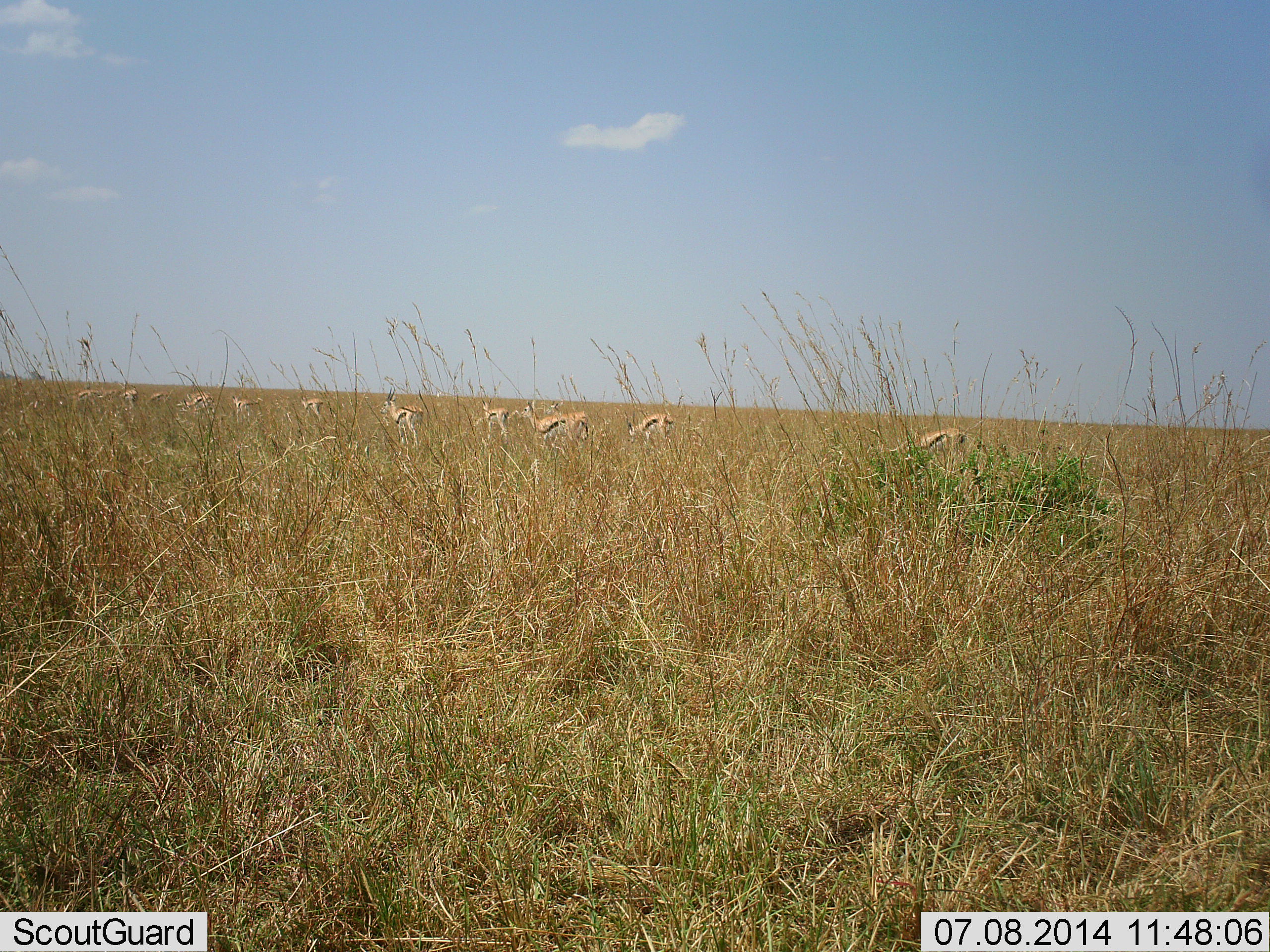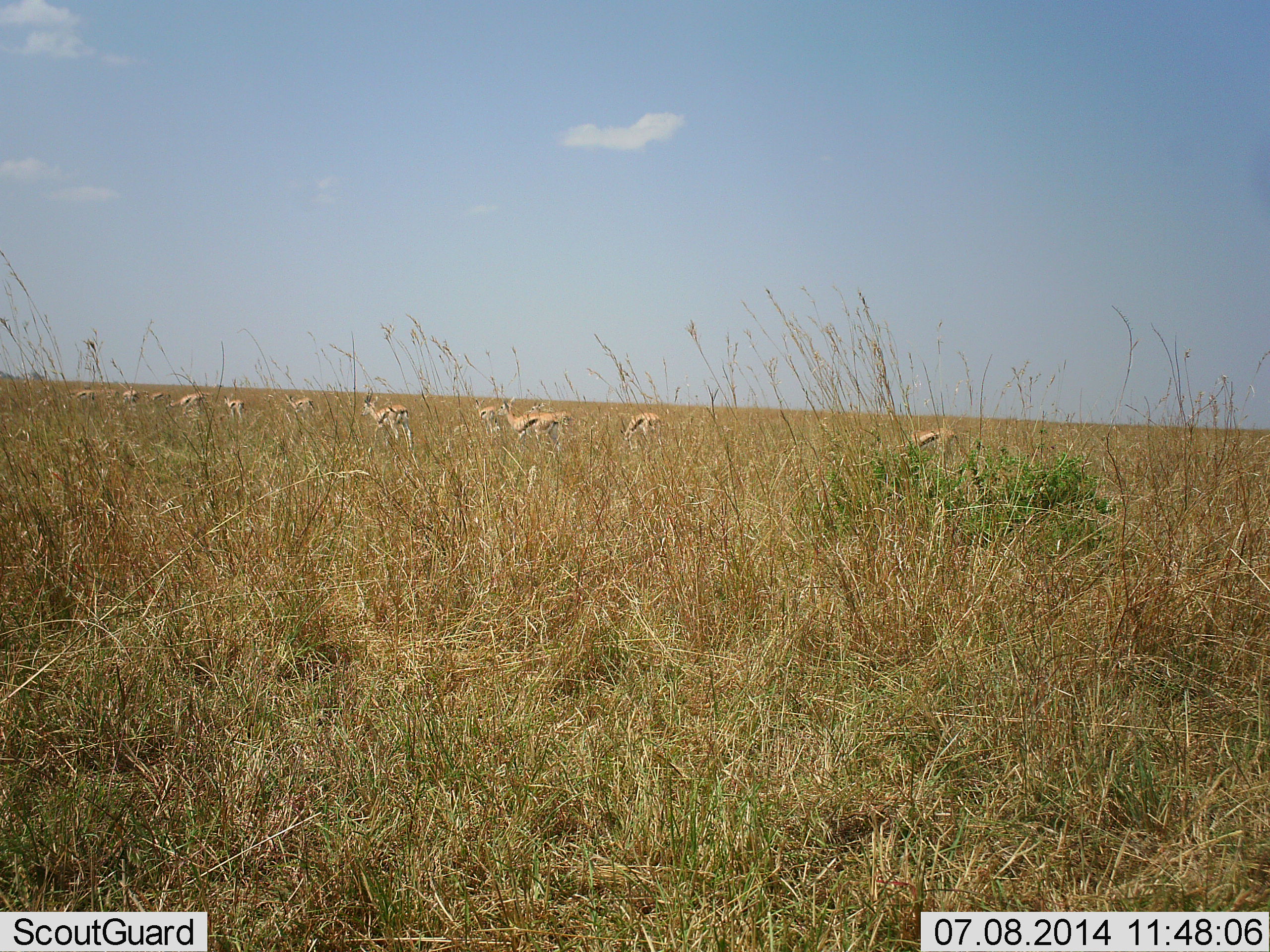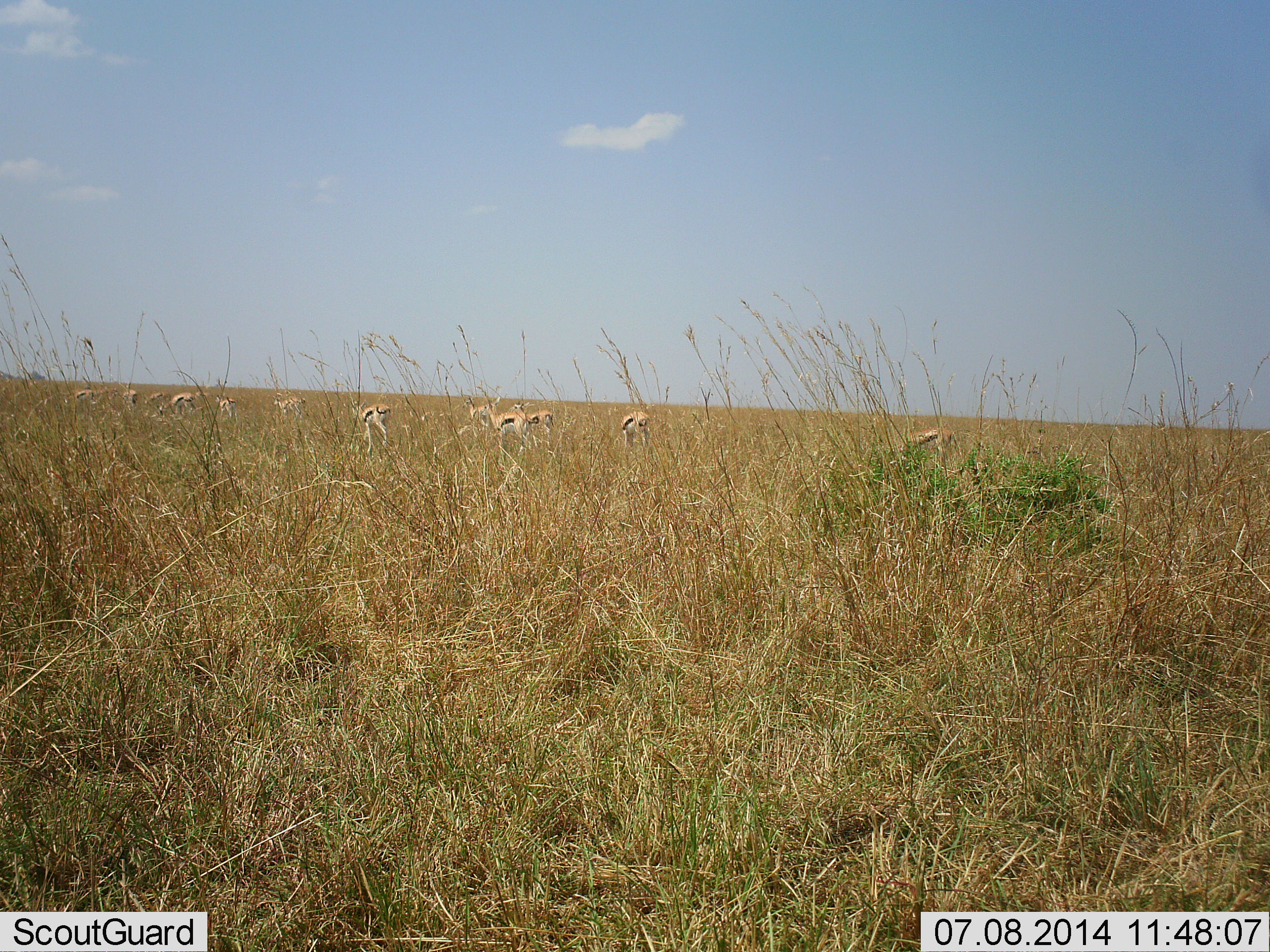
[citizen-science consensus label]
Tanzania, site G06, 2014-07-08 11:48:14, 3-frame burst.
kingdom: Animalia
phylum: Chordata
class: Mammalia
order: Artiodactyla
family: Bovidae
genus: Eudorcas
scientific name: Eudorcas thomsonii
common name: thomson's gazelle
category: gazellethomsons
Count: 11-50.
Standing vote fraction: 10%.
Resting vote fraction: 0%.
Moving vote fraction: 90%.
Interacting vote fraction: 0%.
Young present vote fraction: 0%.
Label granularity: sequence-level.